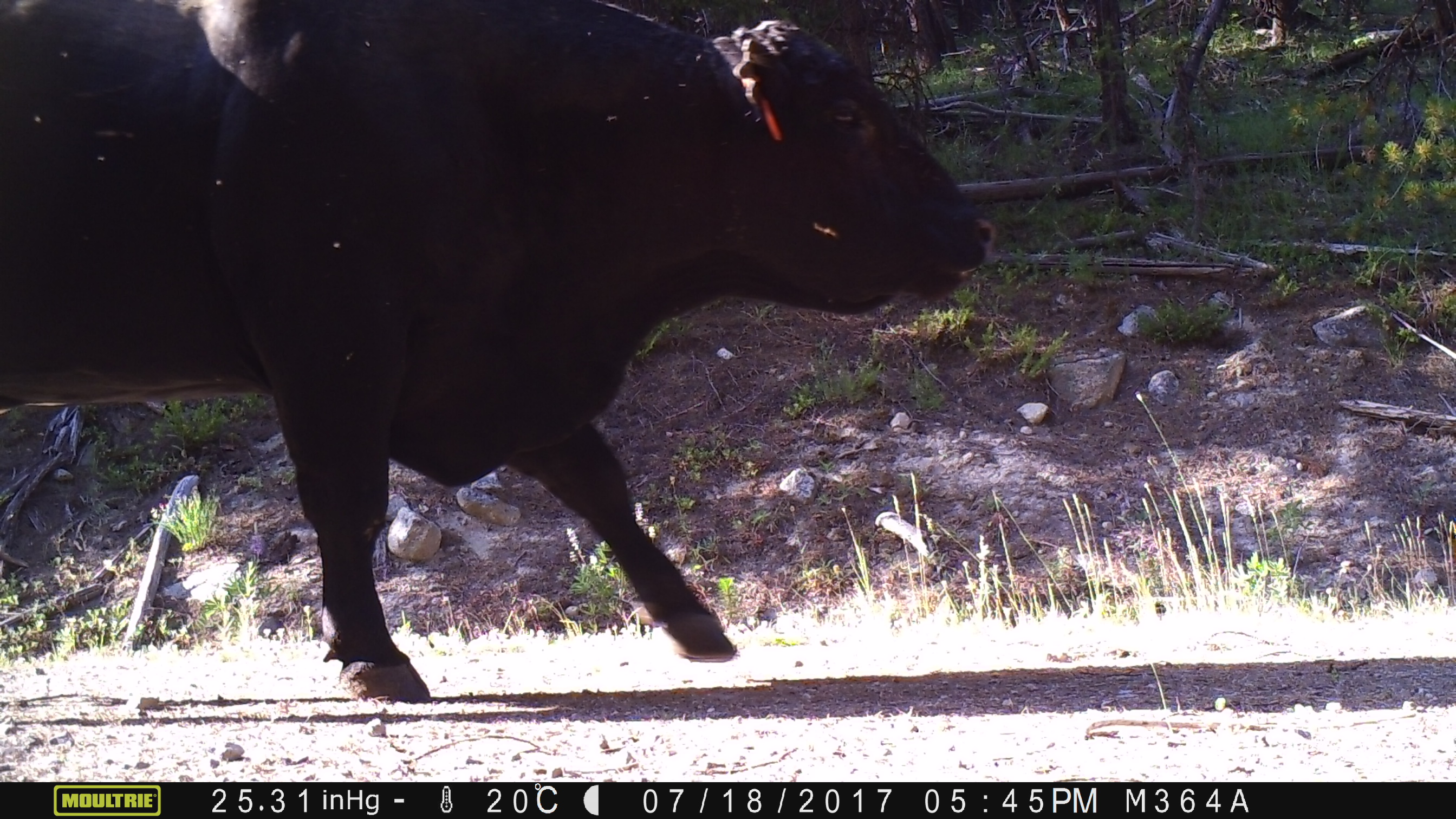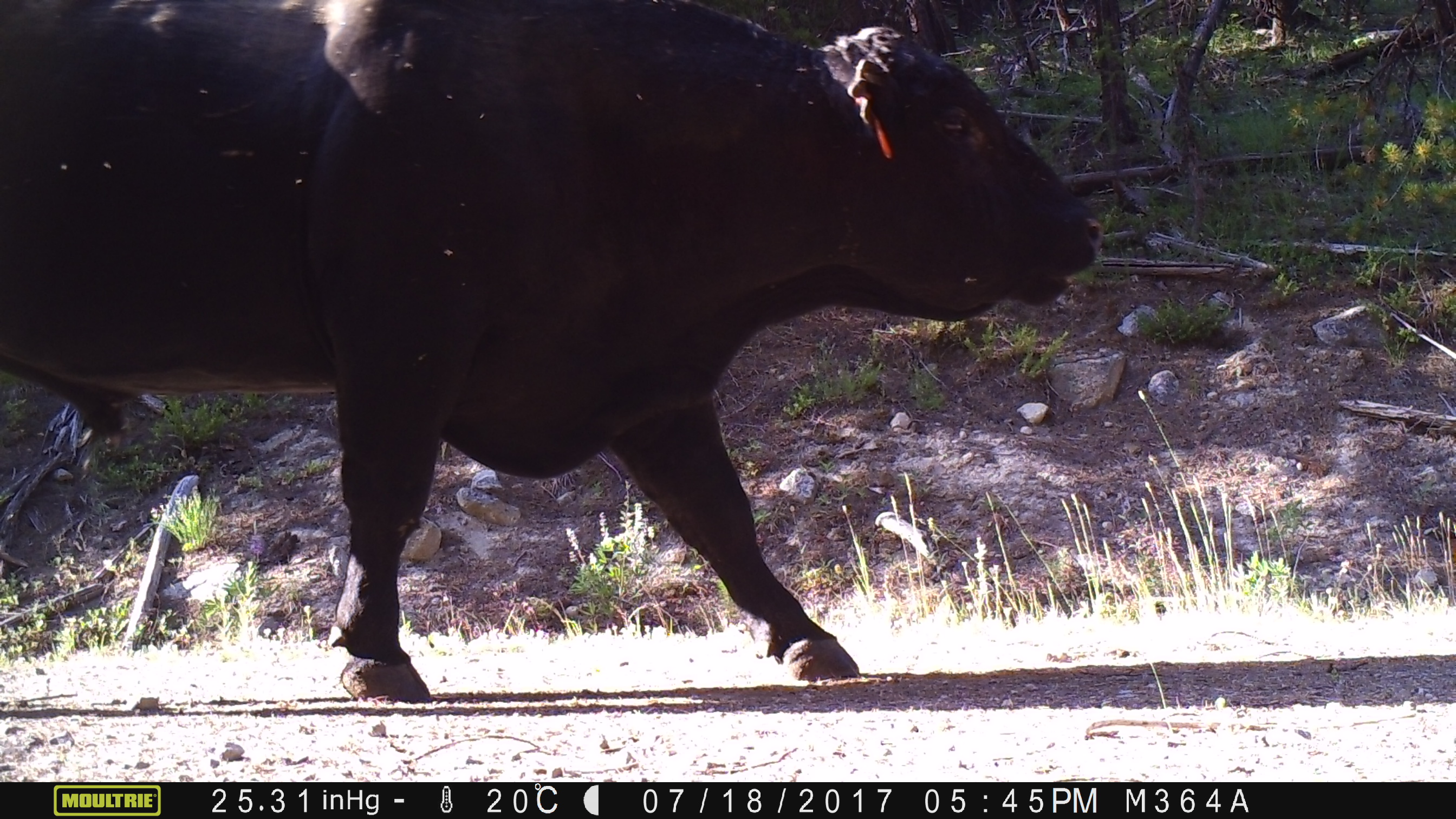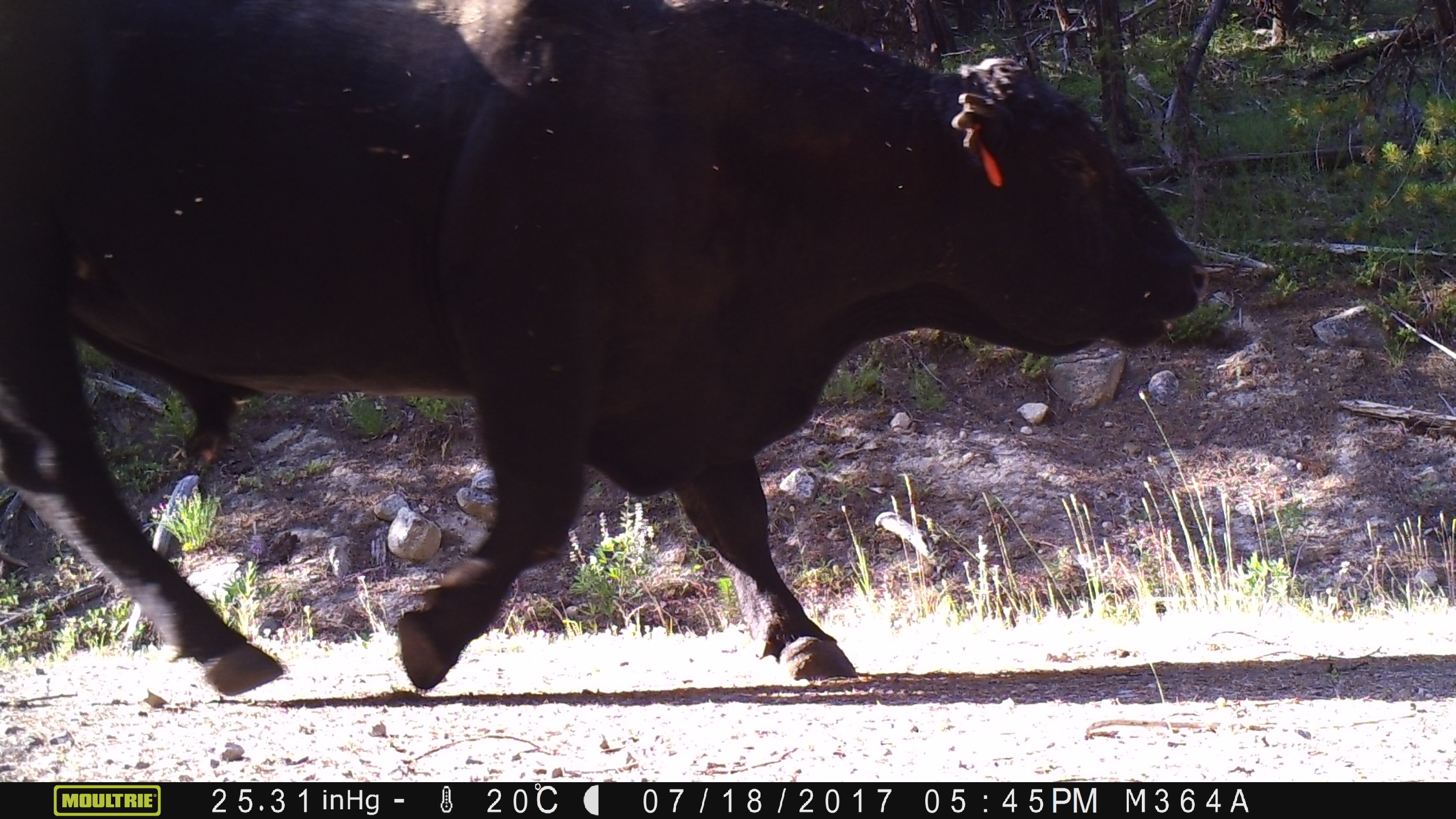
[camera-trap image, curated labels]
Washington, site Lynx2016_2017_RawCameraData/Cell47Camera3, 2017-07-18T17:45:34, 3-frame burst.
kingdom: Animalia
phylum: Chordata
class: Mammalia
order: Artiodactyla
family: Bovidae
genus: Bos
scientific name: Bos taurus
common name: domestic cattle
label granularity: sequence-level